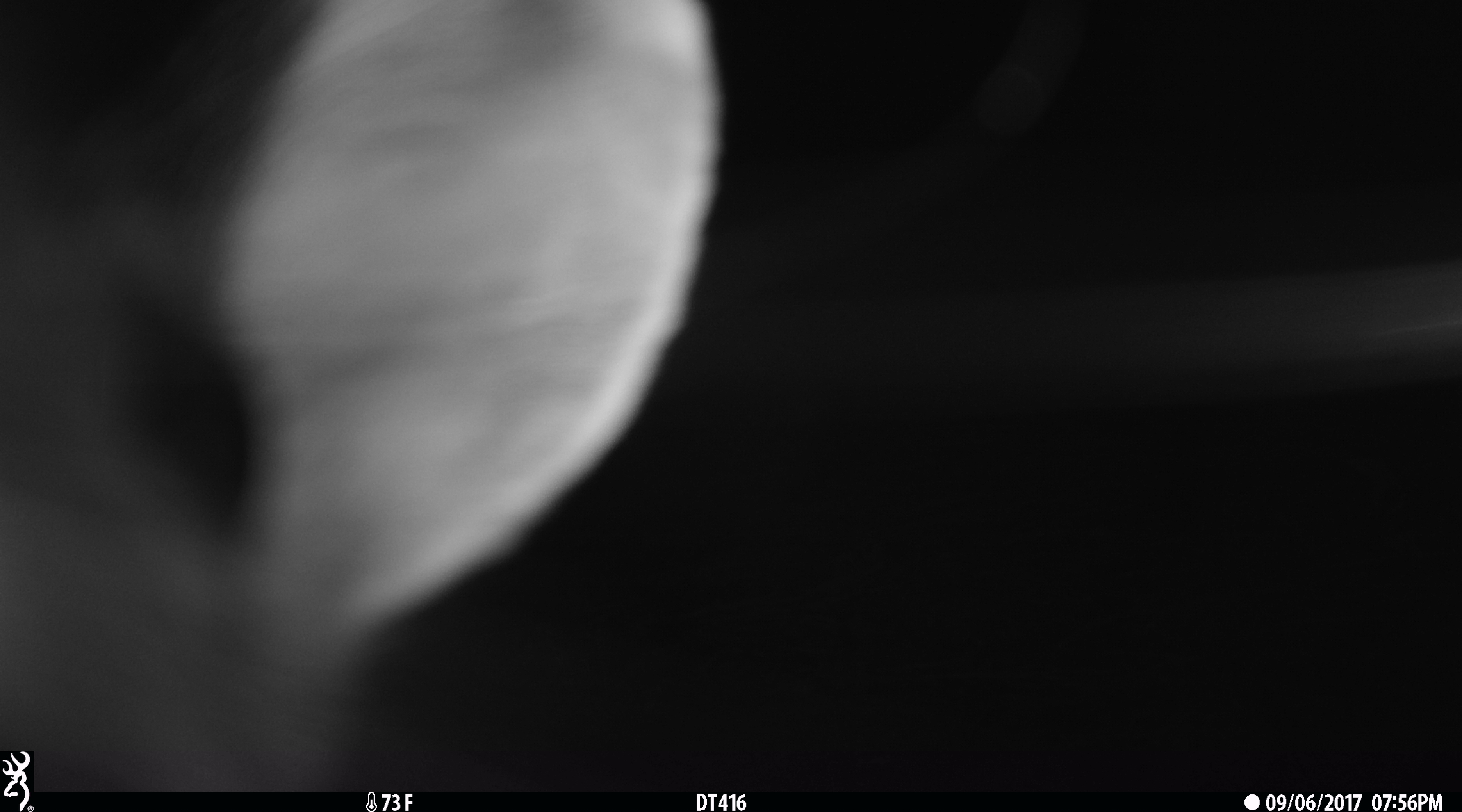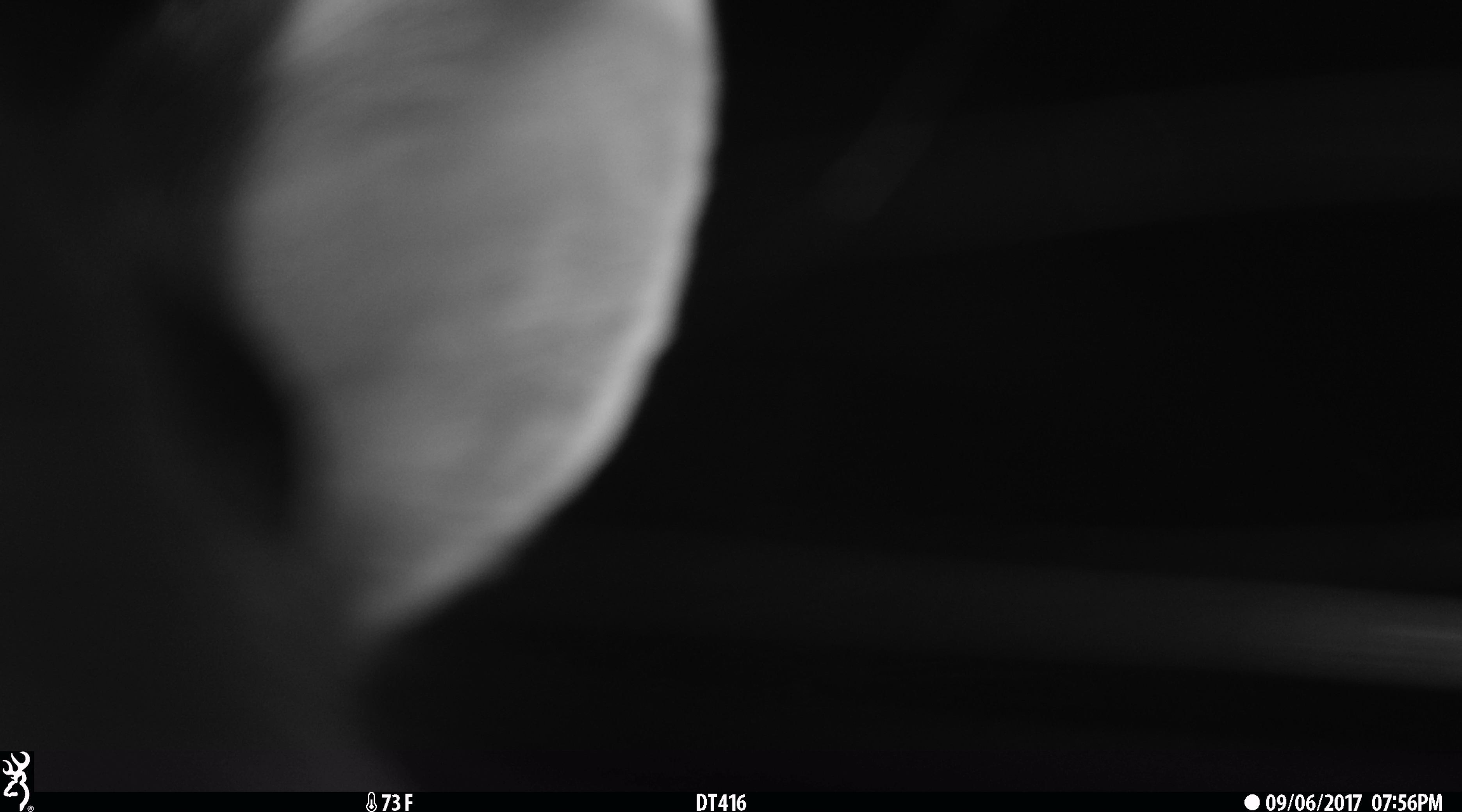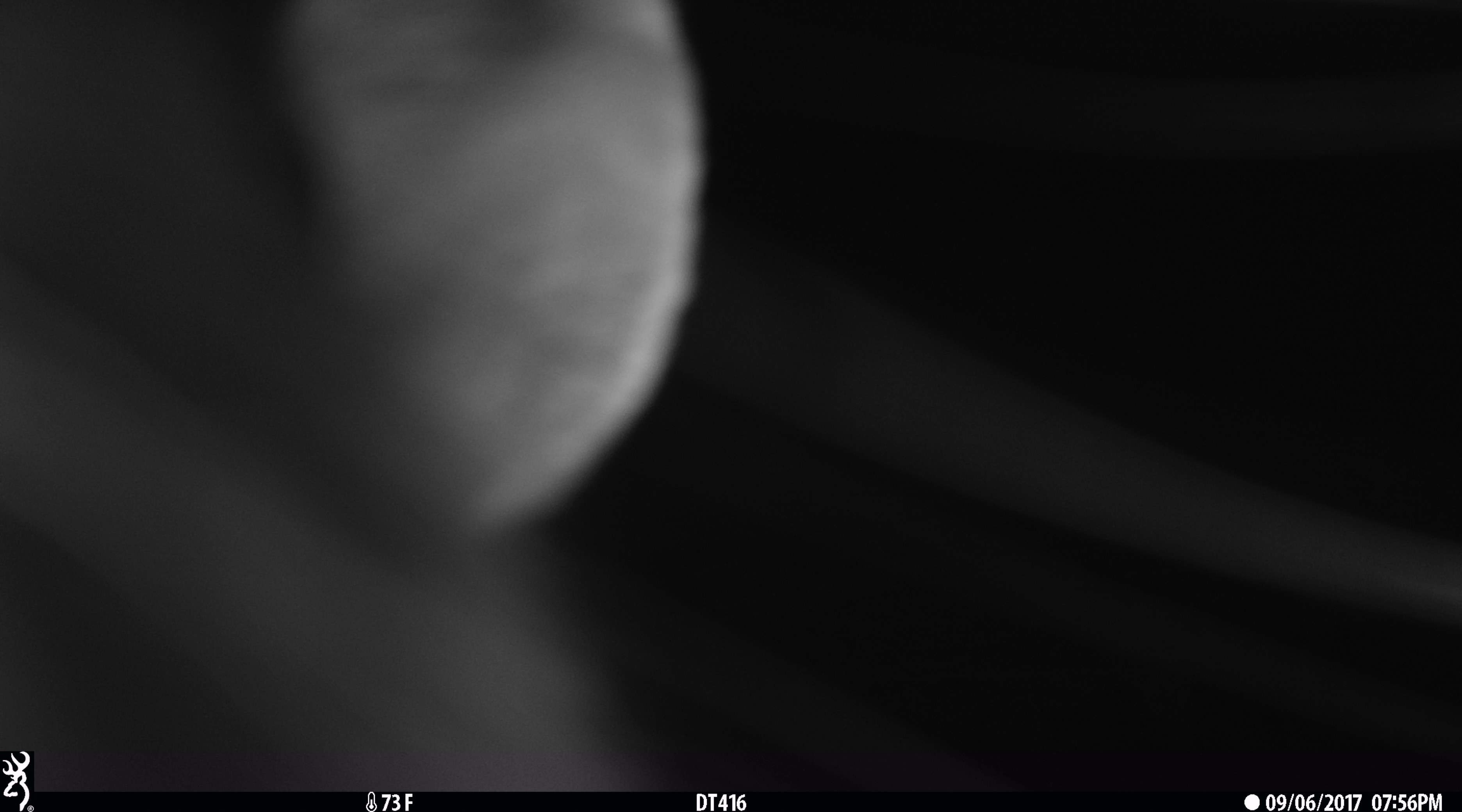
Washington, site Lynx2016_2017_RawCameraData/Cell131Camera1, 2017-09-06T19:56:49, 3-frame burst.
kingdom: Animalia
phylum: Chordata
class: Mammalia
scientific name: Mammalia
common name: small mammal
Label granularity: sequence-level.